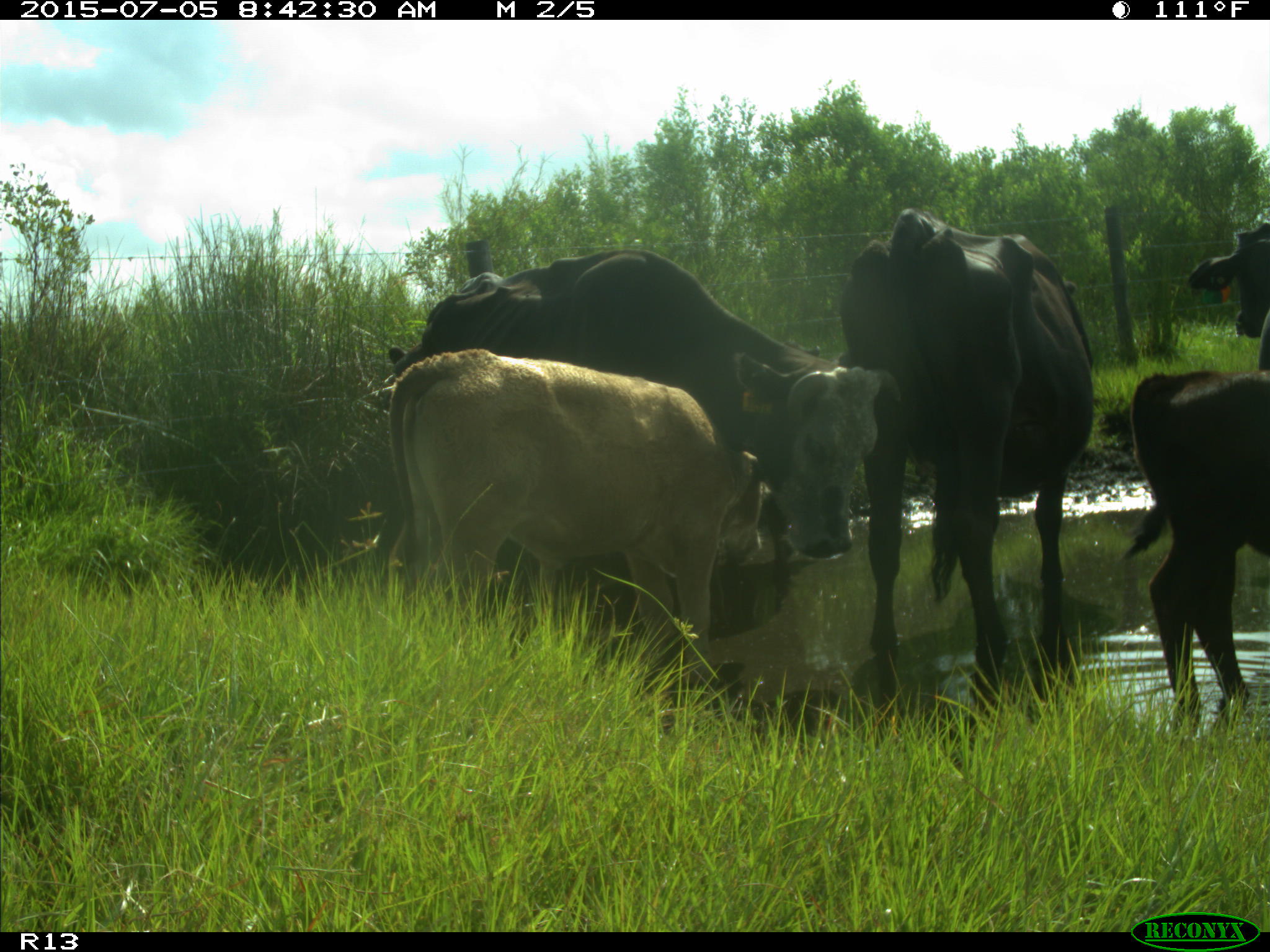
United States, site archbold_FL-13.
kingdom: Animalia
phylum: Chordata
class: Mammalia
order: Artiodactyla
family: Bovidae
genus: Bos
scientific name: Bos taurus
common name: domestic cow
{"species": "Bos taurus (domestic cow)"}